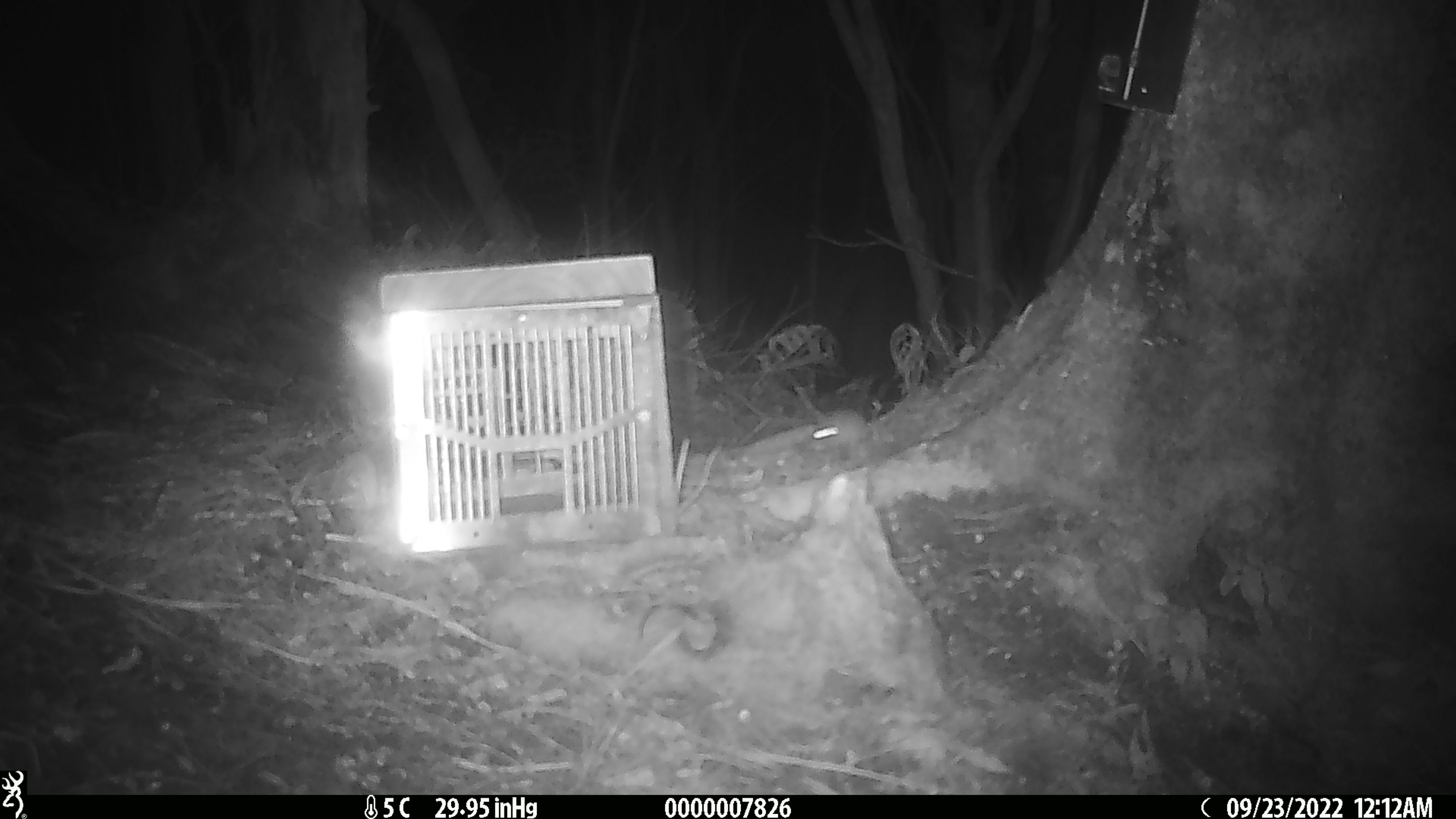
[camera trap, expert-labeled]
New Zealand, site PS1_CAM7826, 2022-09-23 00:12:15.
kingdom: Animalia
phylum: Chordata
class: Mammalia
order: Rodentia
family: Muridae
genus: Mus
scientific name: Mus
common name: mouse